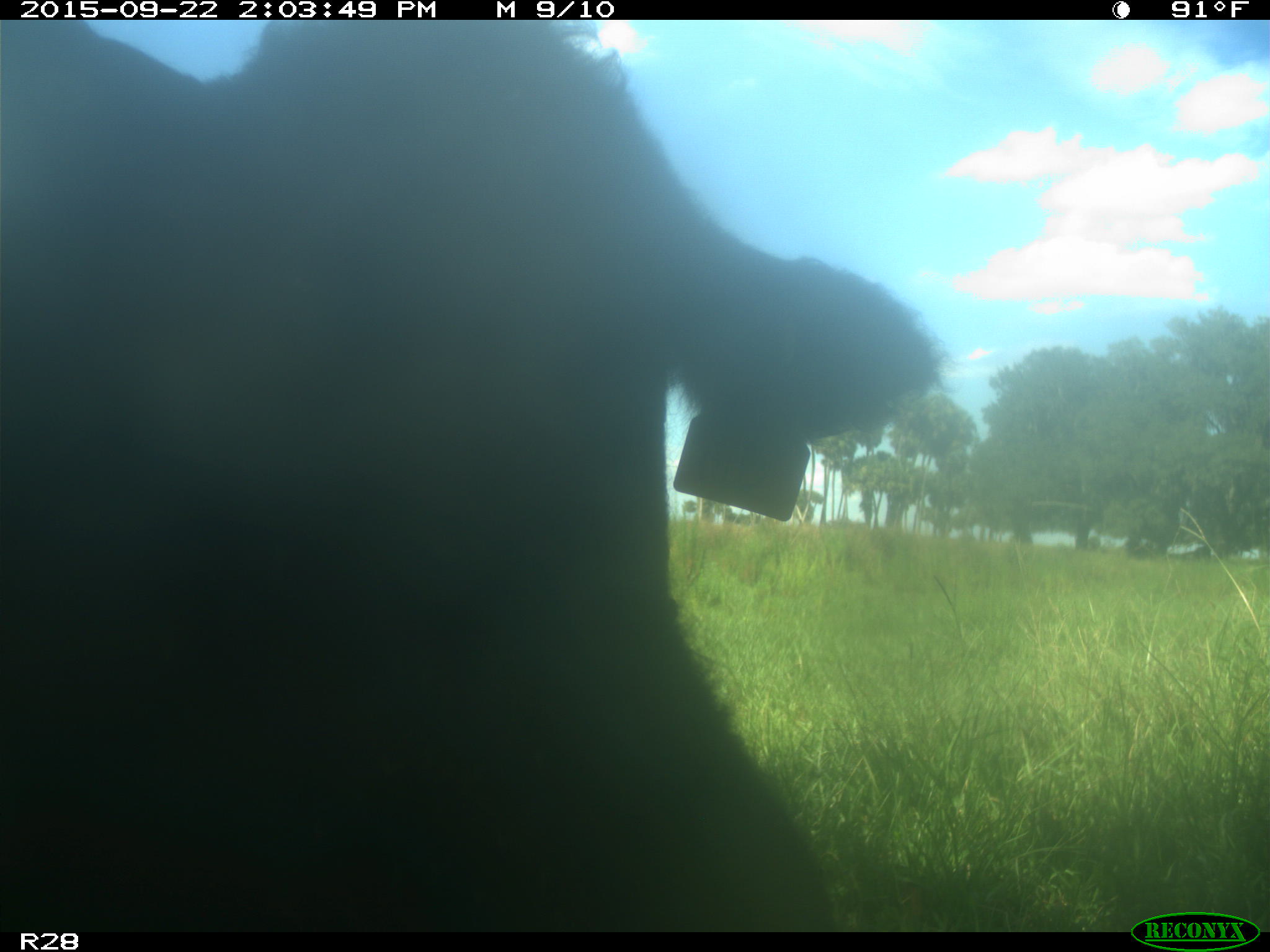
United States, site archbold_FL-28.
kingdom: Animalia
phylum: Chordata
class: Mammalia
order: Artiodactyla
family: Bovidae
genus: Bos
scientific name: Bos taurus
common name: domestic cow